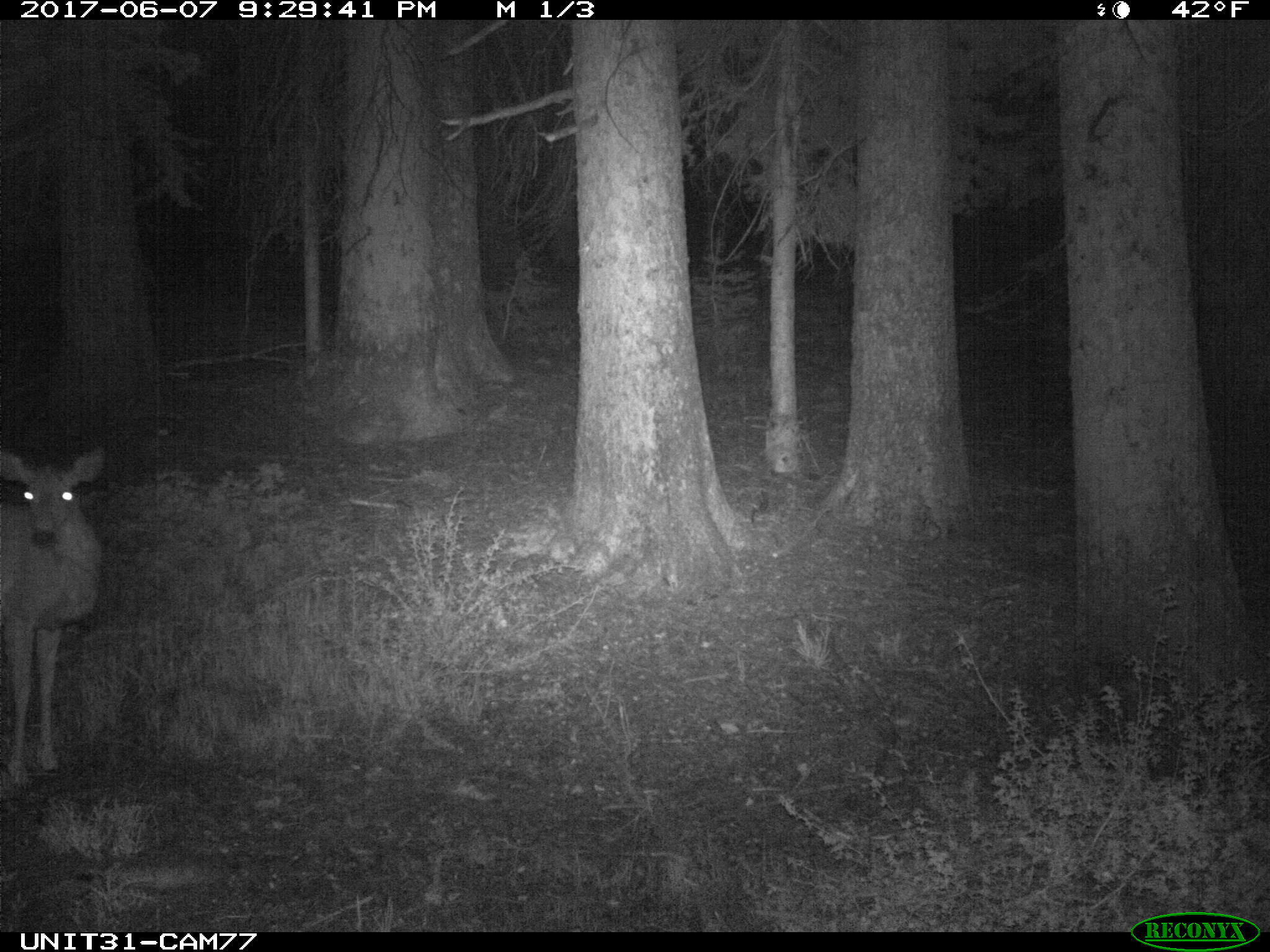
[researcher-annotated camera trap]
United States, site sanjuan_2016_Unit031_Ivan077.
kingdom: Animalia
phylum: Chordata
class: Mammalia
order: Artiodactyla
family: Cervidae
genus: Odocoileus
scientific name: Odocoileus hemionus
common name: mule deer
Odocoileus hemionus (mule deer).